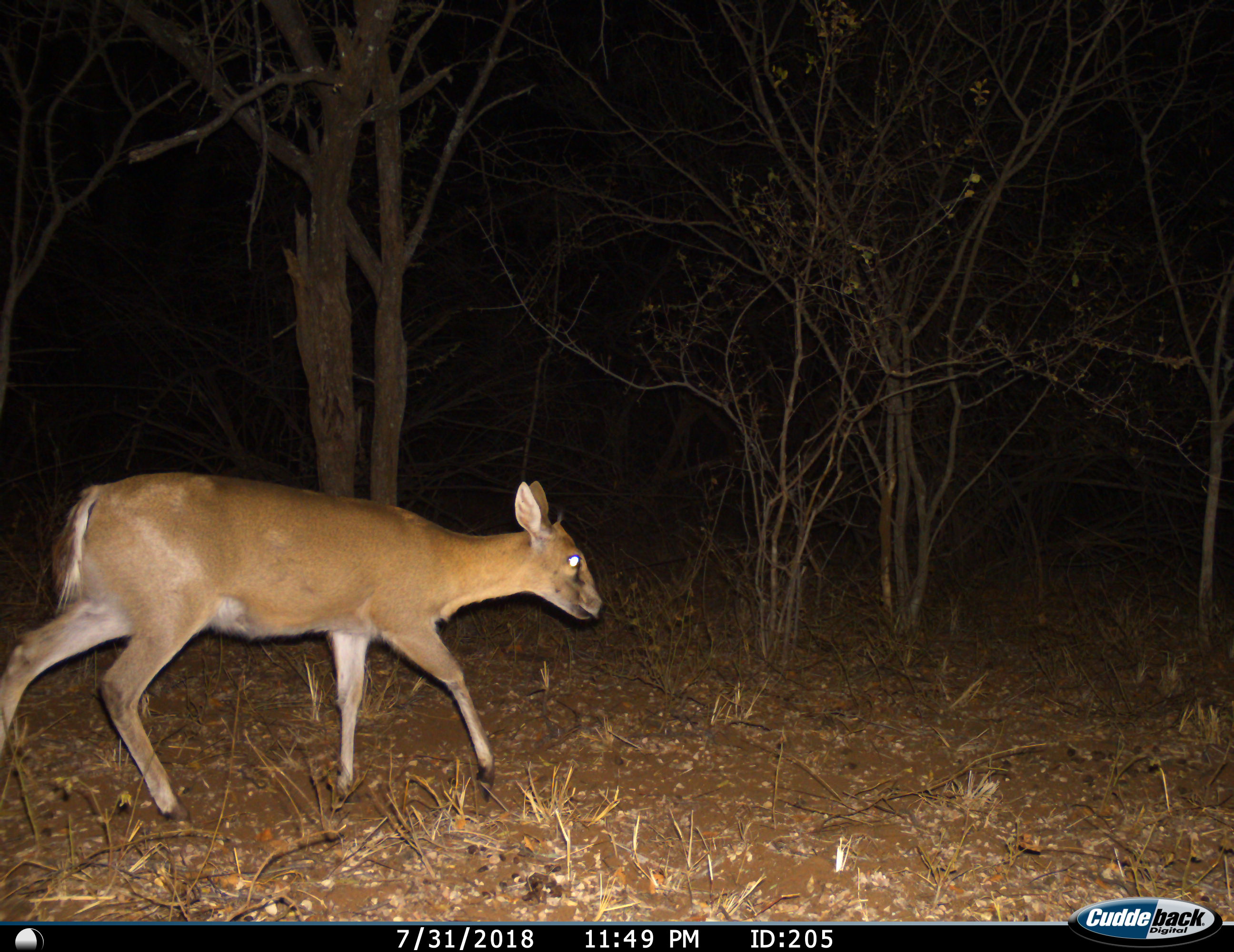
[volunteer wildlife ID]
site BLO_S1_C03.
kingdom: Animalia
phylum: Chordata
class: Mammalia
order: Artiodactyla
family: Bovidae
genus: Sylvicapra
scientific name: Sylvicapra grimmia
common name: common duiker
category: duikercommongrey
Duikercommongrey (common duiker) (Sylvicapra grimmia), count 1. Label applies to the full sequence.